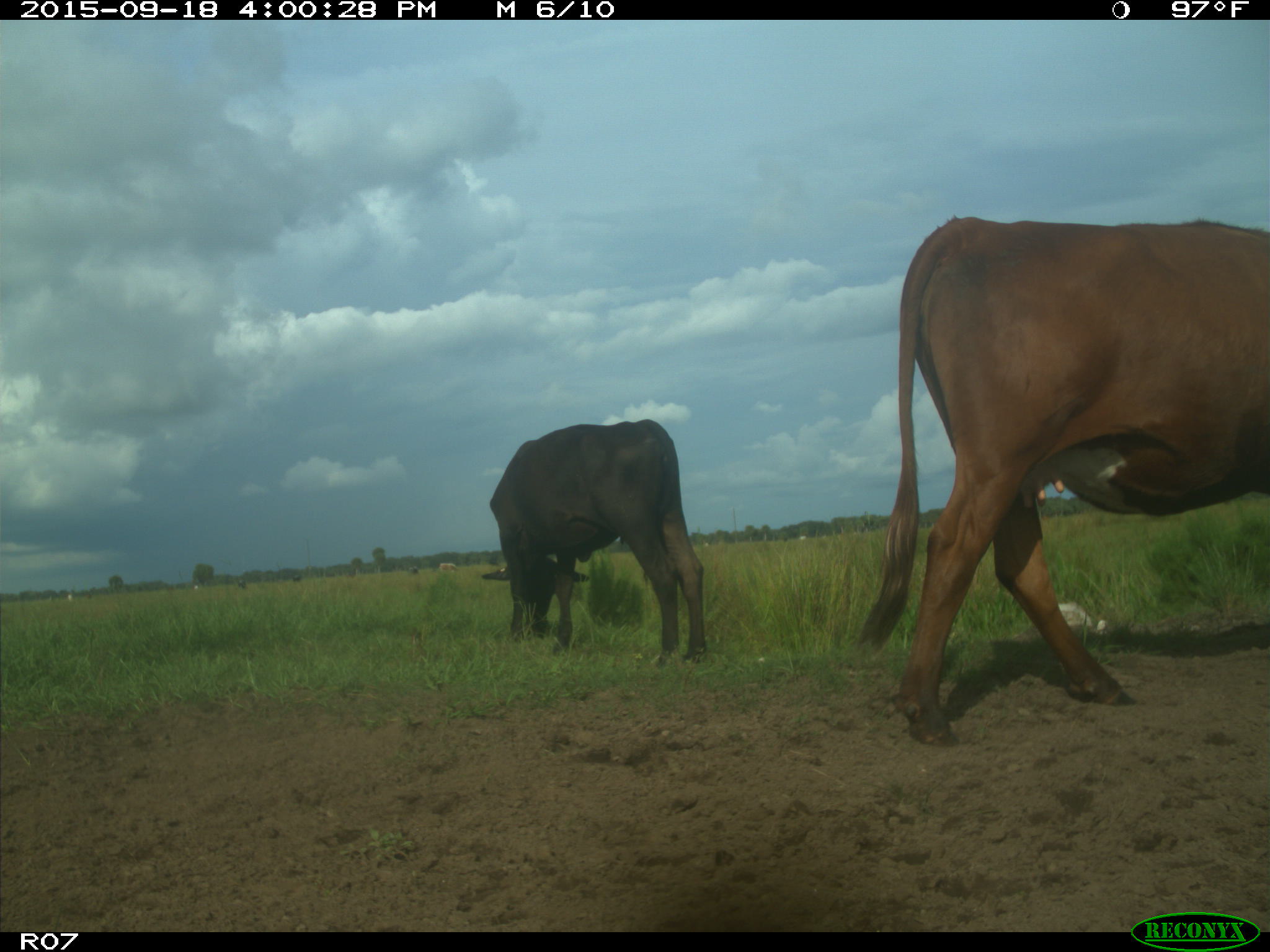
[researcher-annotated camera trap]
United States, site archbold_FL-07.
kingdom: Animalia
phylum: Chordata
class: Mammalia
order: Artiodactyla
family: Bovidae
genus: Bos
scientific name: Bos taurus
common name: domestic cow